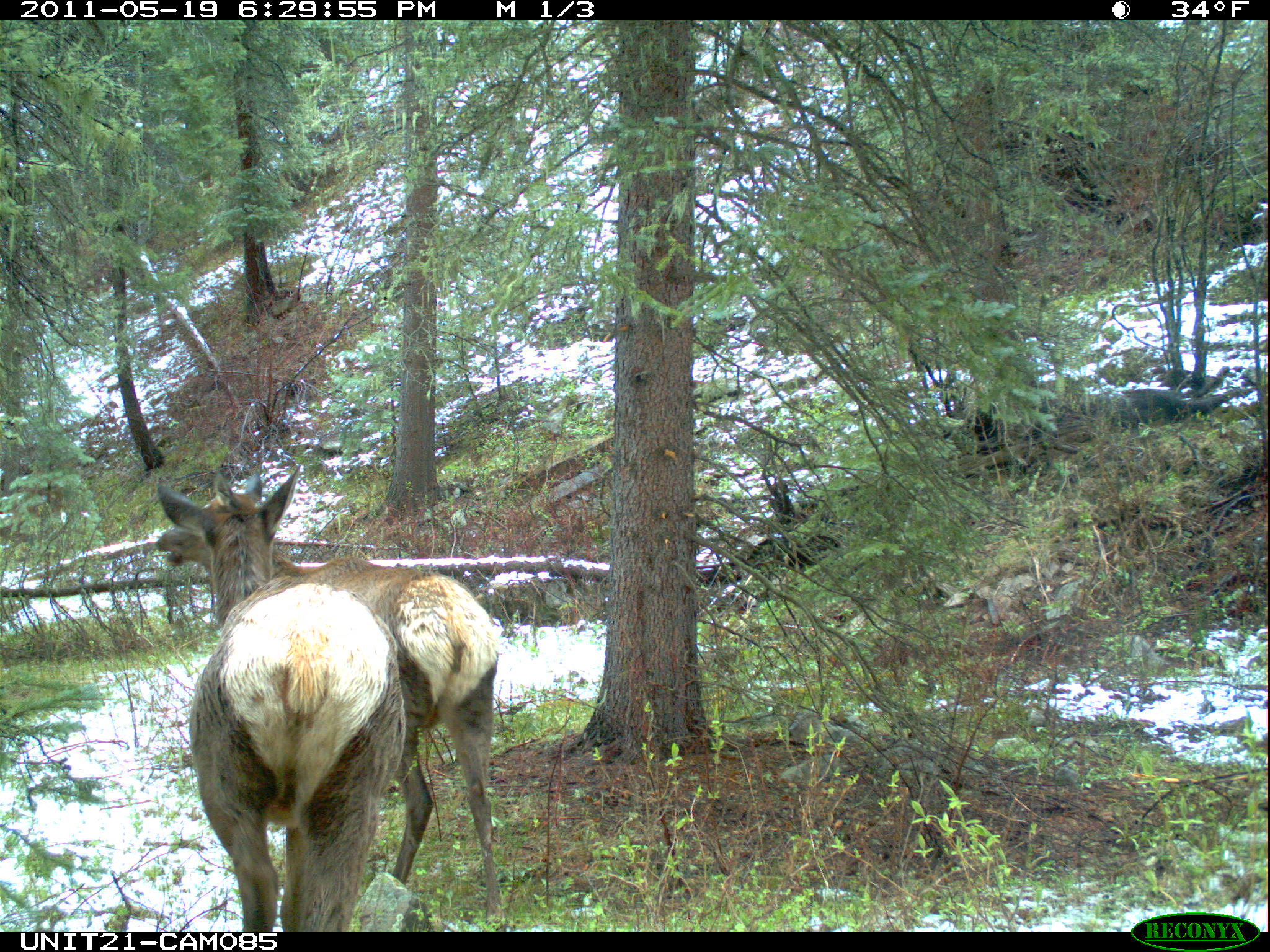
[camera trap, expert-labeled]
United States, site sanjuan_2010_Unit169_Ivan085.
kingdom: Animalia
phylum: Chordata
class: Mammalia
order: Artiodactyla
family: Cervidae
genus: Cervus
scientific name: Cervus elaphus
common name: red deer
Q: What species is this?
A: Cervus elaphus (red deer).